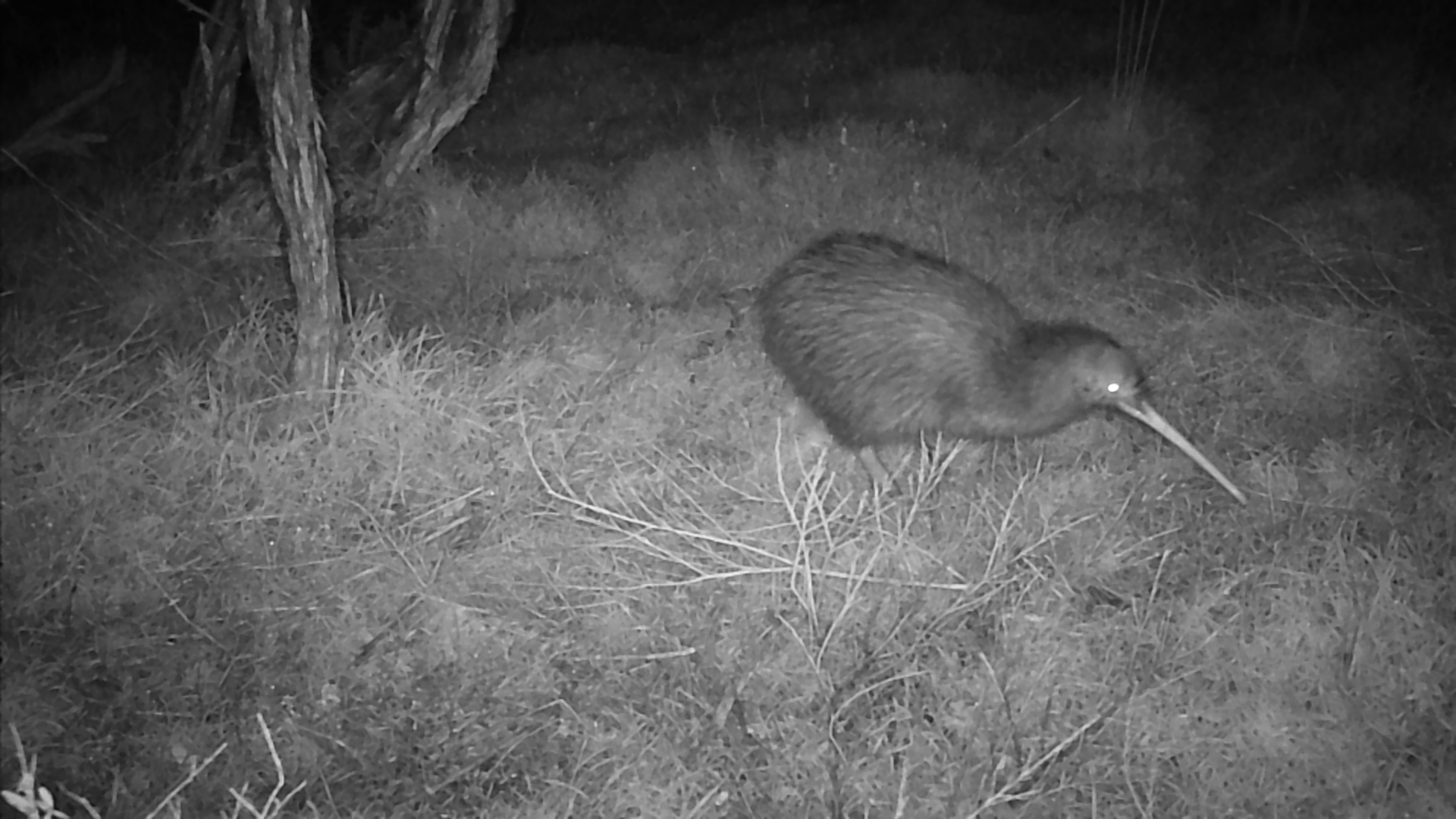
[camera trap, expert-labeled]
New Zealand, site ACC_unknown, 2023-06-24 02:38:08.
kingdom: Animalia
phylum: Chordata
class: Aves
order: Apterygiformes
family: Apterygidae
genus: Apteryx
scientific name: Apteryx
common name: kiwi